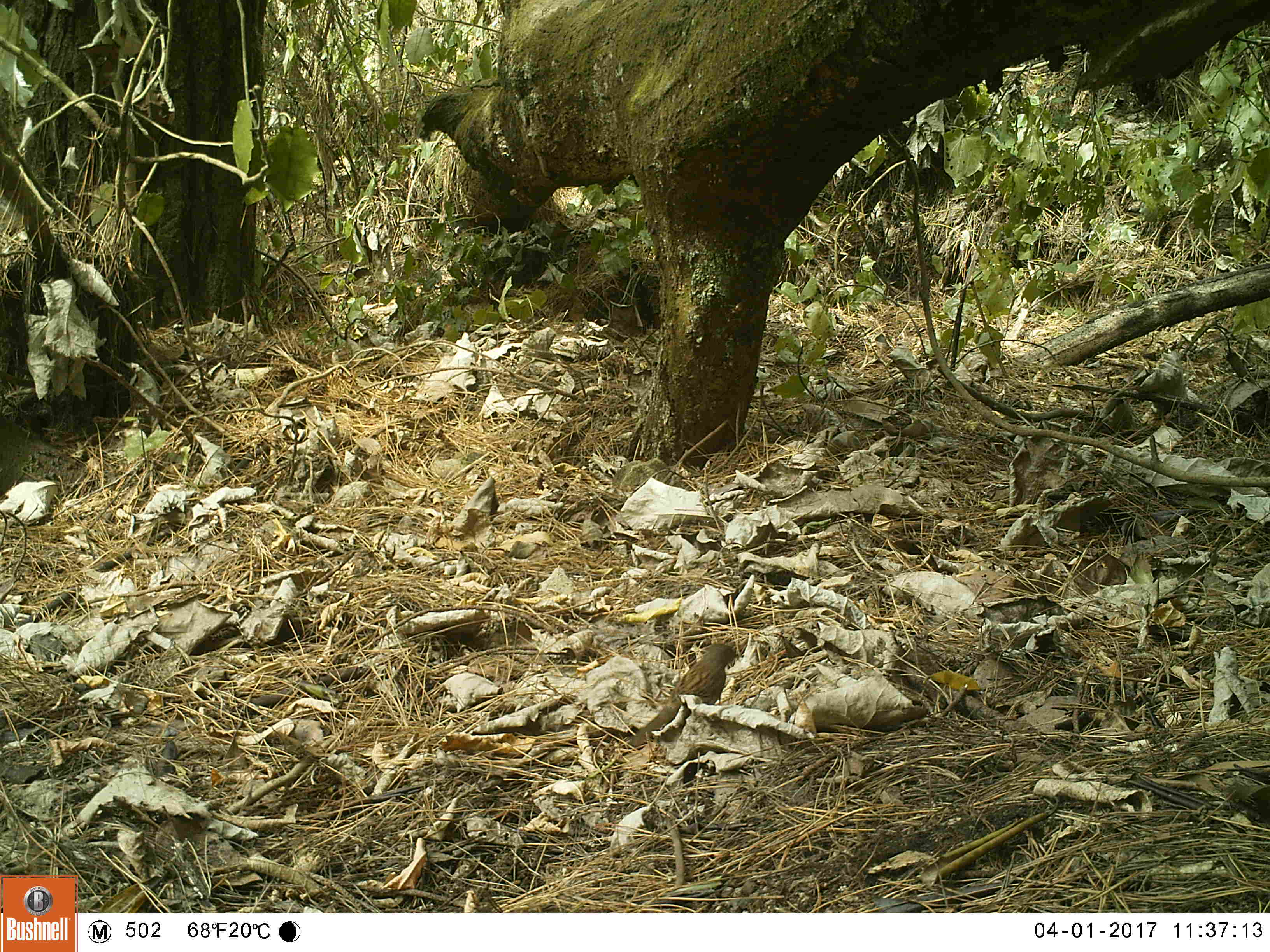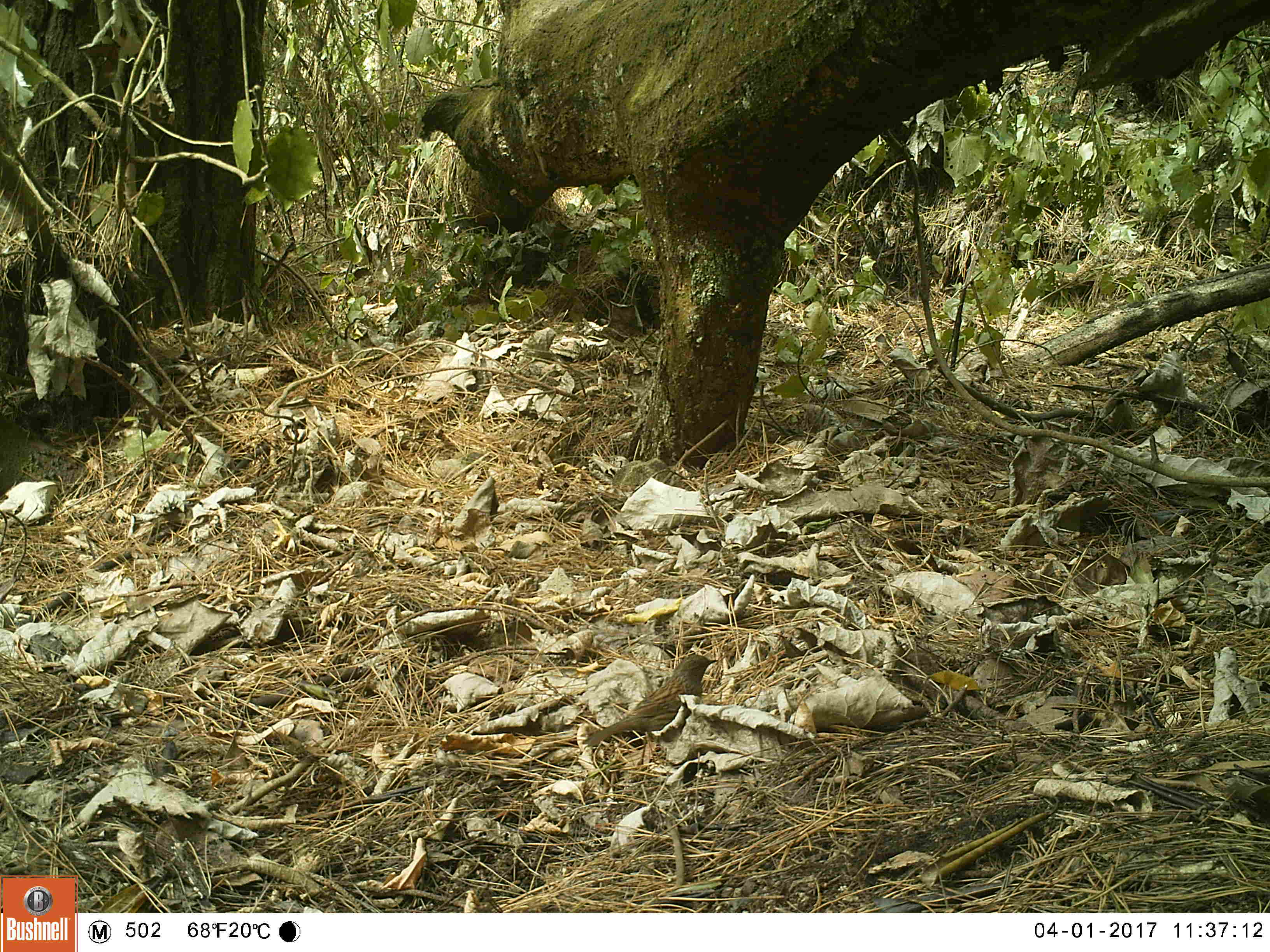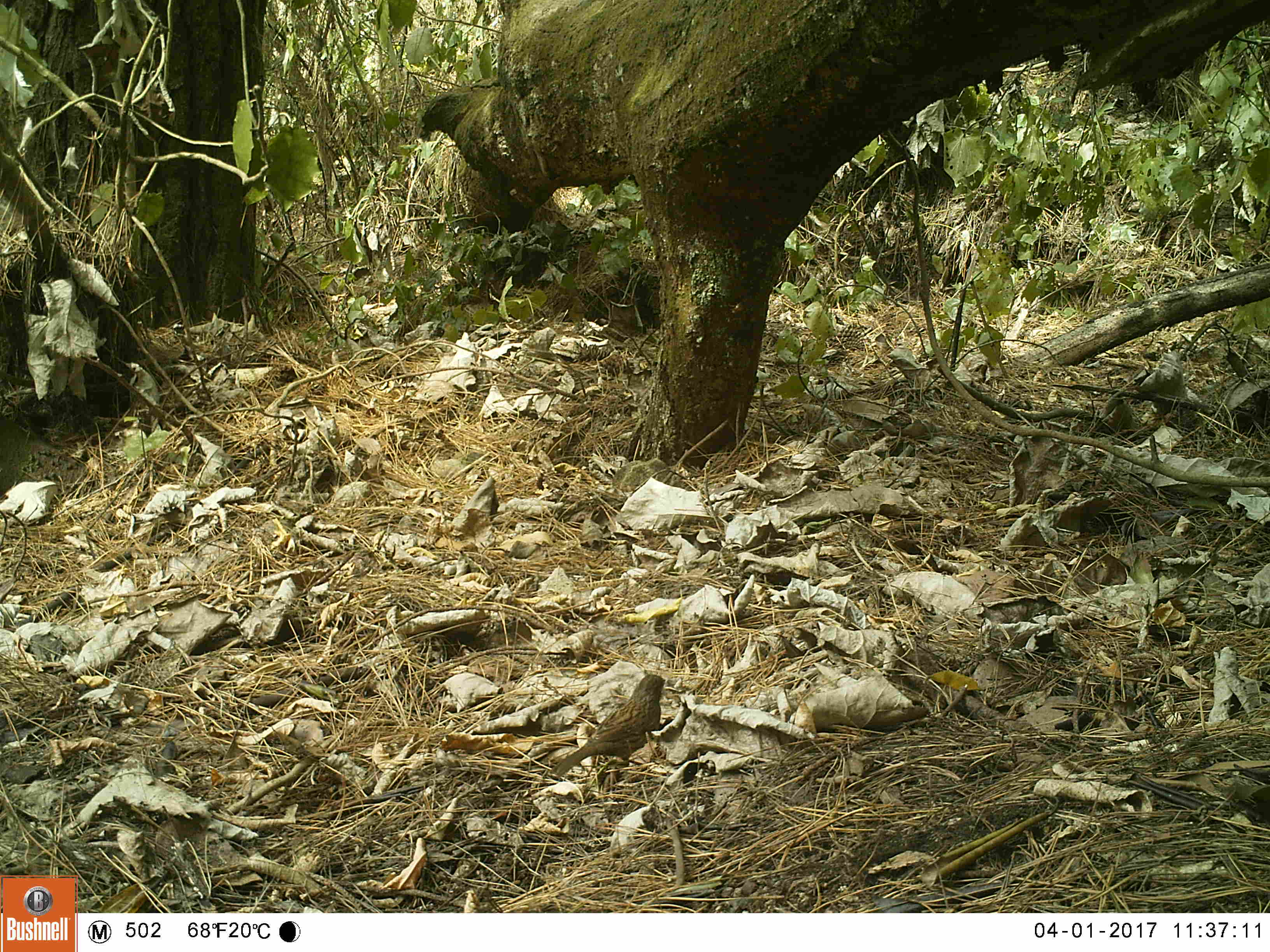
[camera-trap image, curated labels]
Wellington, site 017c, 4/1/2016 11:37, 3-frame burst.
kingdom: Animalia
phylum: Chordata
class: Aves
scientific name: Aves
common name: bird